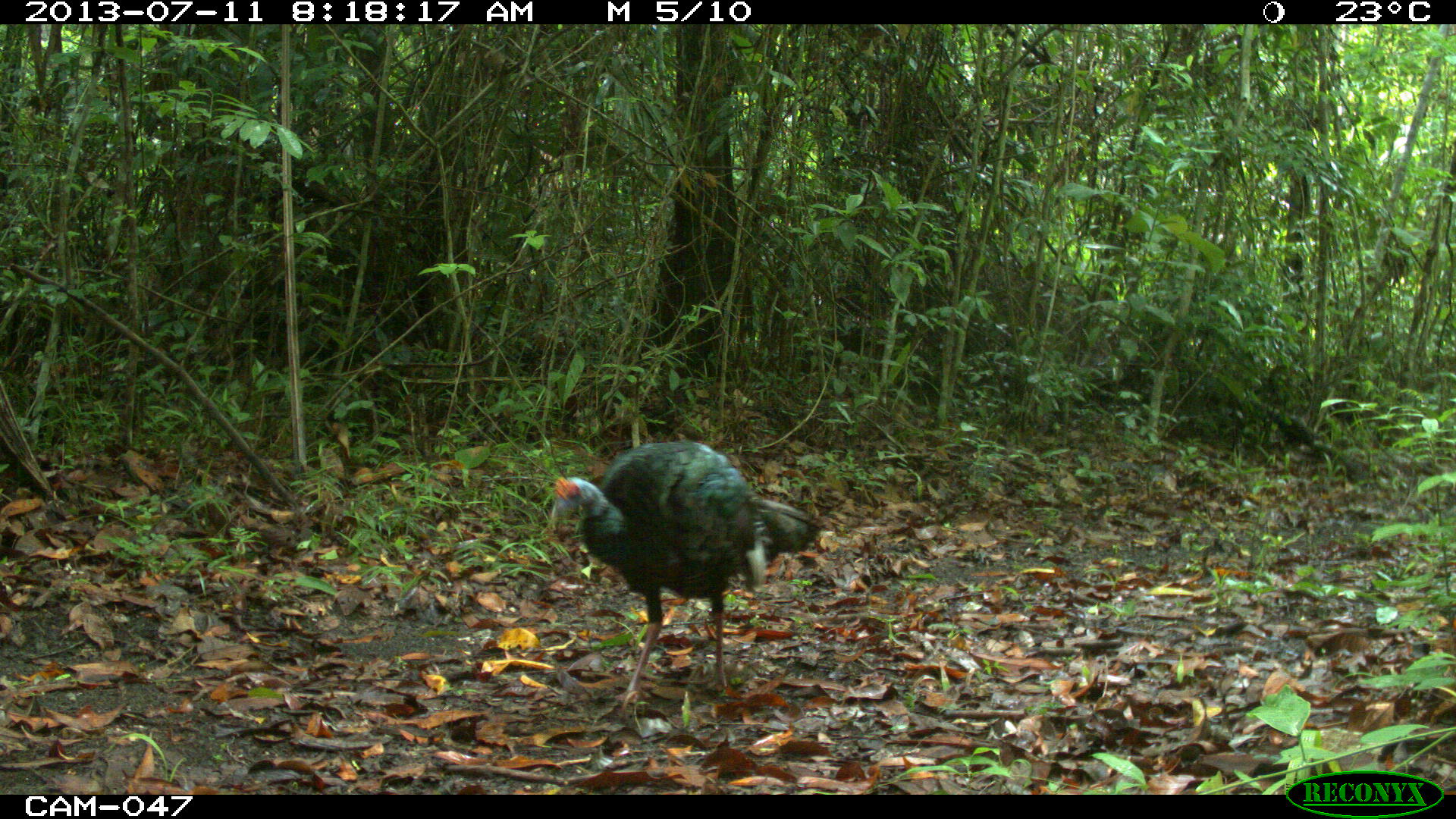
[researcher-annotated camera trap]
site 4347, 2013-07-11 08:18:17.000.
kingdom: Animalia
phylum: Chordata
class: Aves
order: Galliformes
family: Phasianidae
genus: Meleagris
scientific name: Meleagris ocellata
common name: ocellated turkey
Meleagris ocellata (ocellated turkey), count 1, sex male.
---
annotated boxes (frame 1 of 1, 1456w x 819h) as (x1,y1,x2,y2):
meleagris ocellata: (548,439,827,718)